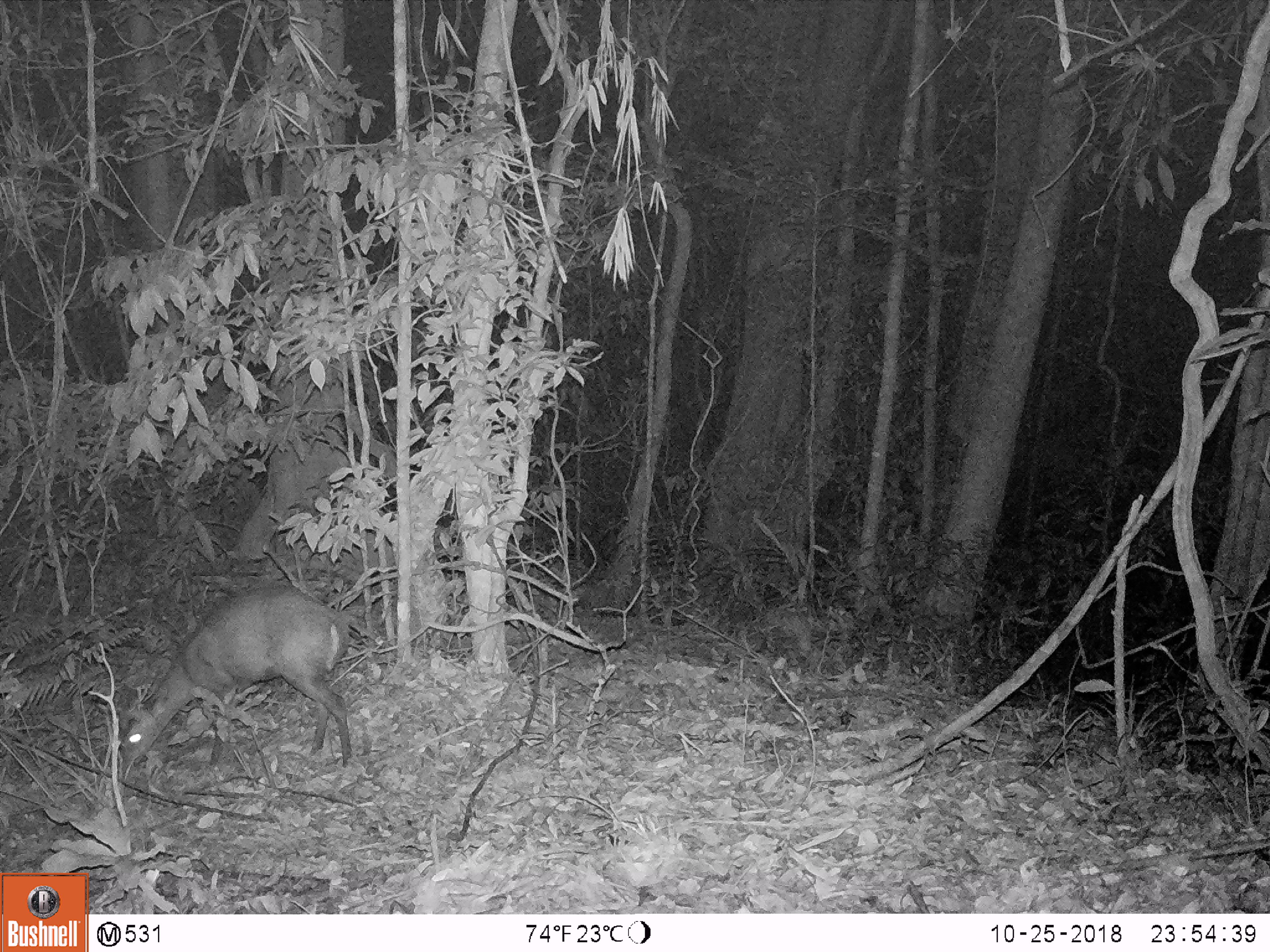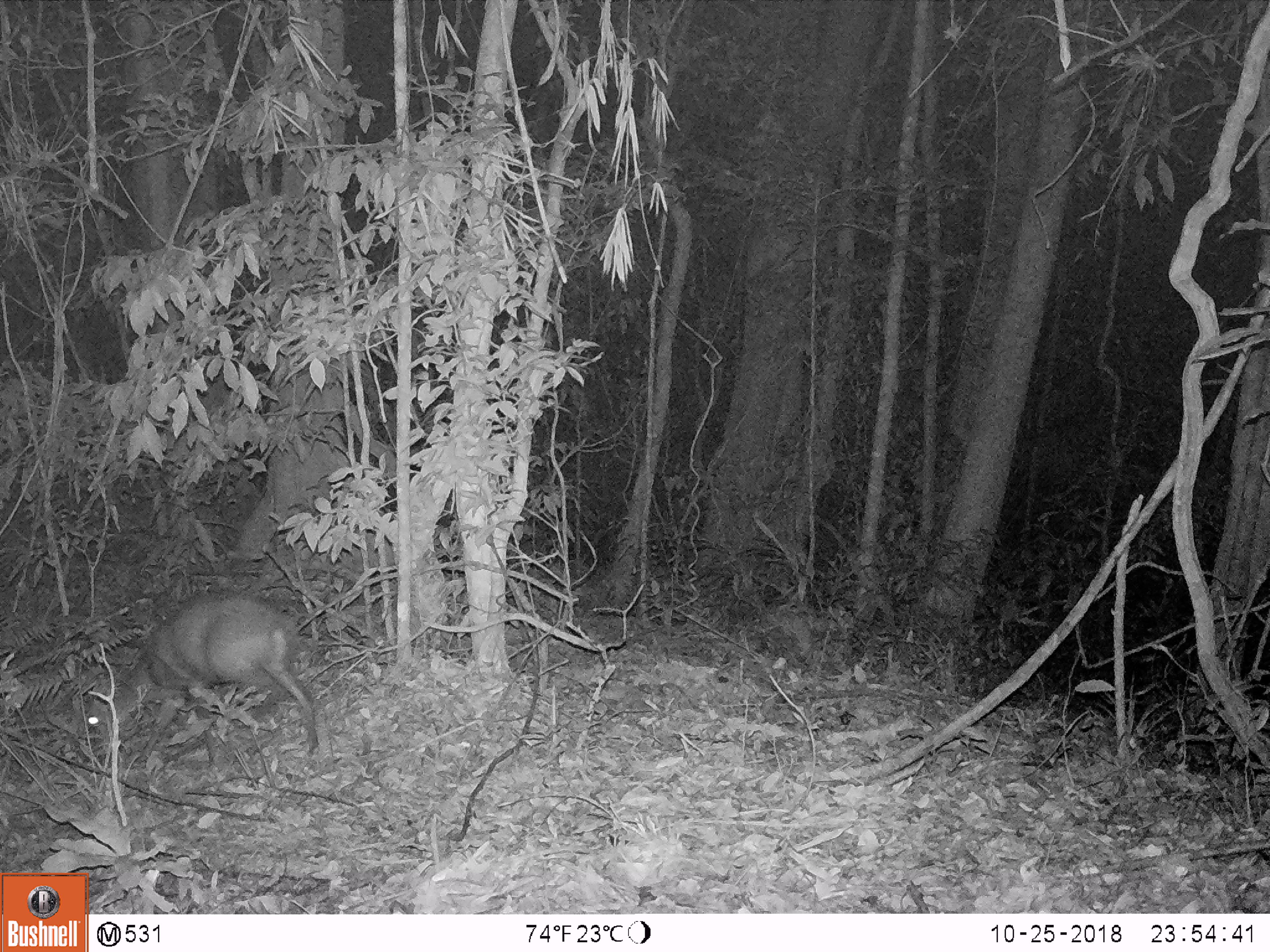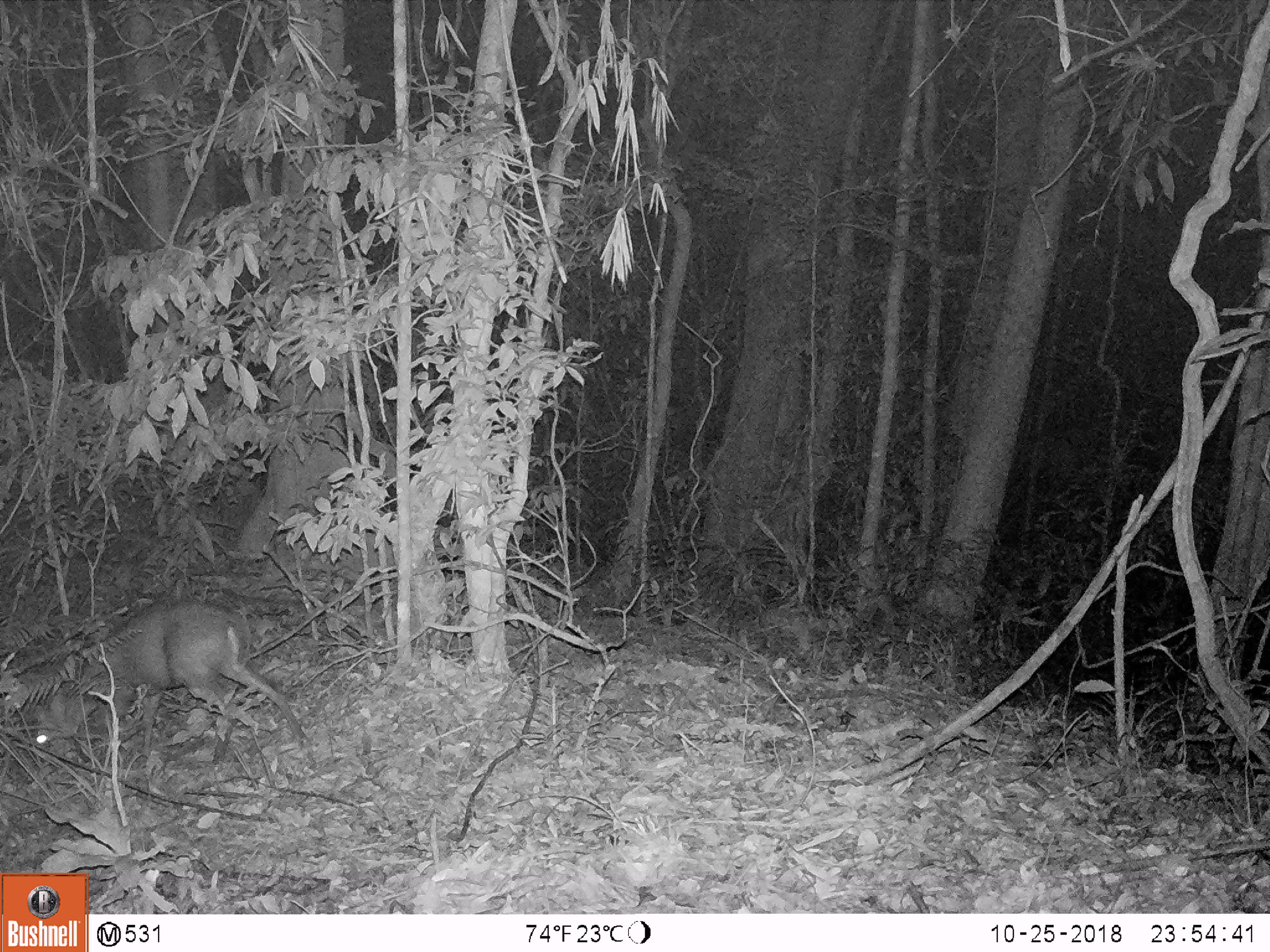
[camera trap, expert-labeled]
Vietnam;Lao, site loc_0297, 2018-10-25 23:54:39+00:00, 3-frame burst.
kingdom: Animalia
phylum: Chordata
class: Mammalia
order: Artiodactyla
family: Cervidae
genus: Muntiacus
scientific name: Muntiacus rooseveltorum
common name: roosevelt's muntjac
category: roosevelts muntjac group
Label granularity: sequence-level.